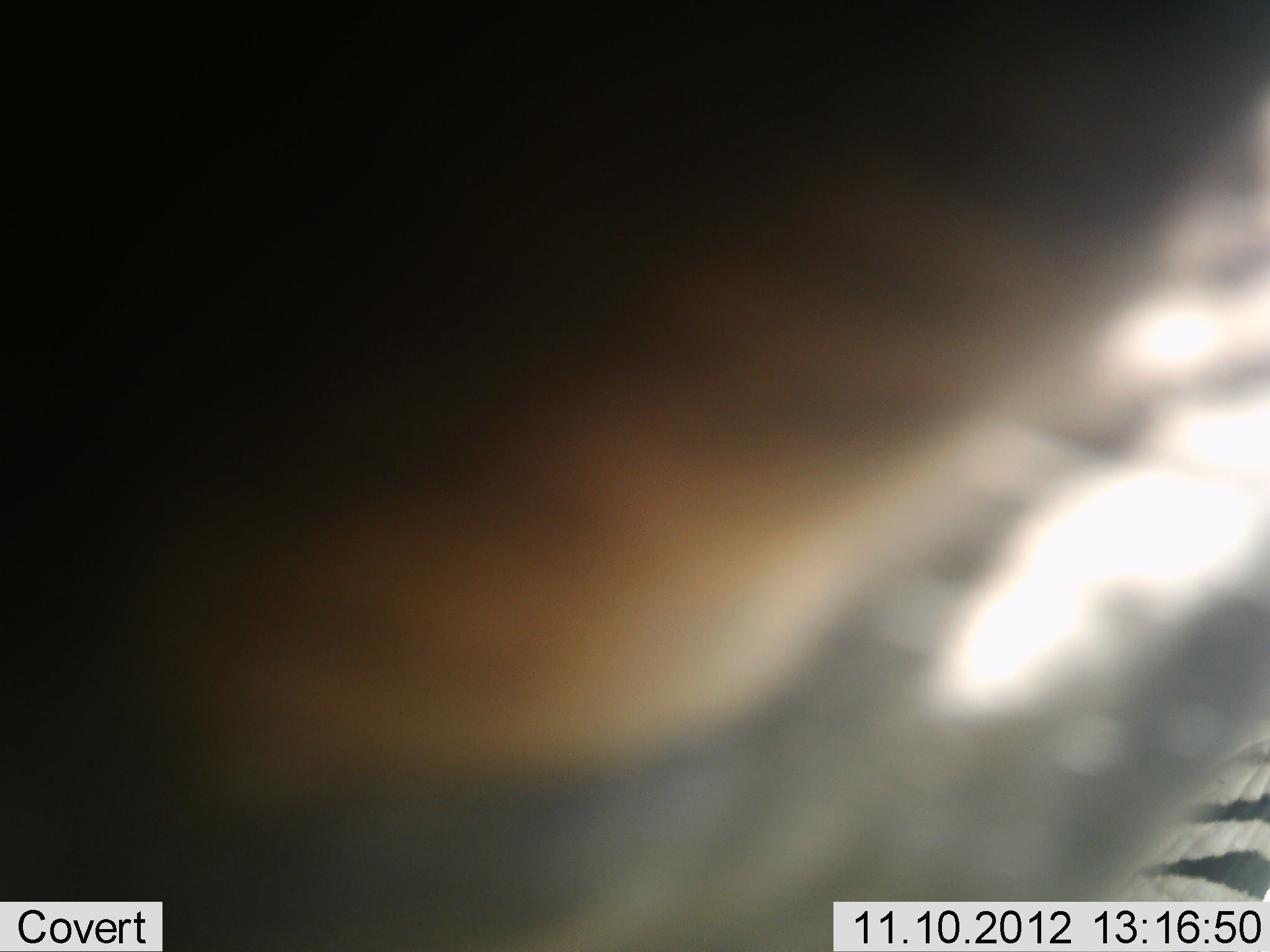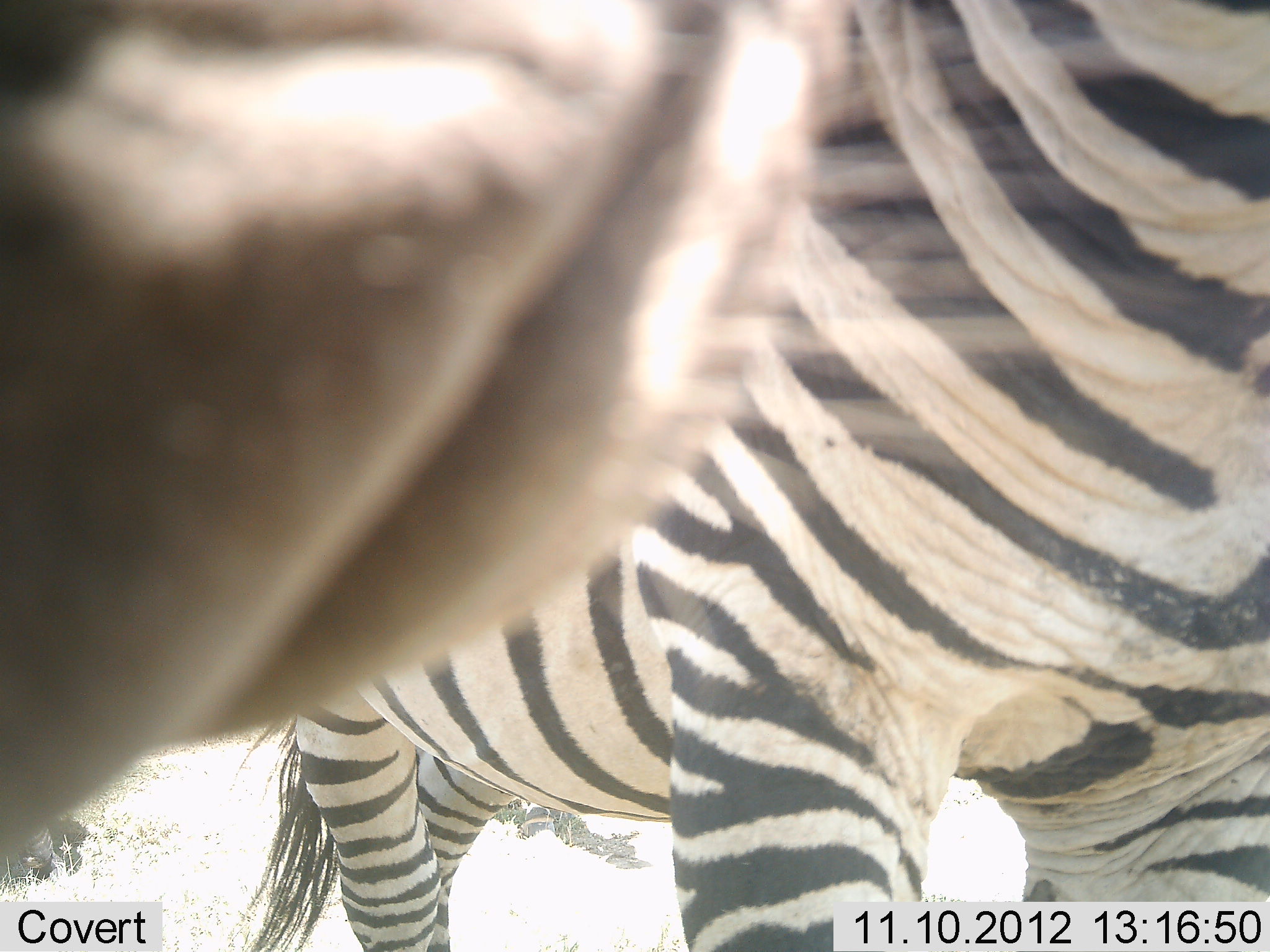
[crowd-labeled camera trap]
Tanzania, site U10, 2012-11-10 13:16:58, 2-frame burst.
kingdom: Animalia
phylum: Chordata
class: Mammalia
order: Perissodactyla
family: Equidae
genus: Equus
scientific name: Equus quagga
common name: plains zebra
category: zebra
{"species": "zebra (plains zebra) (Equus quagga)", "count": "2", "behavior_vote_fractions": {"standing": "100%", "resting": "0%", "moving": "9%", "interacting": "0%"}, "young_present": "0%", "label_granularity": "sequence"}